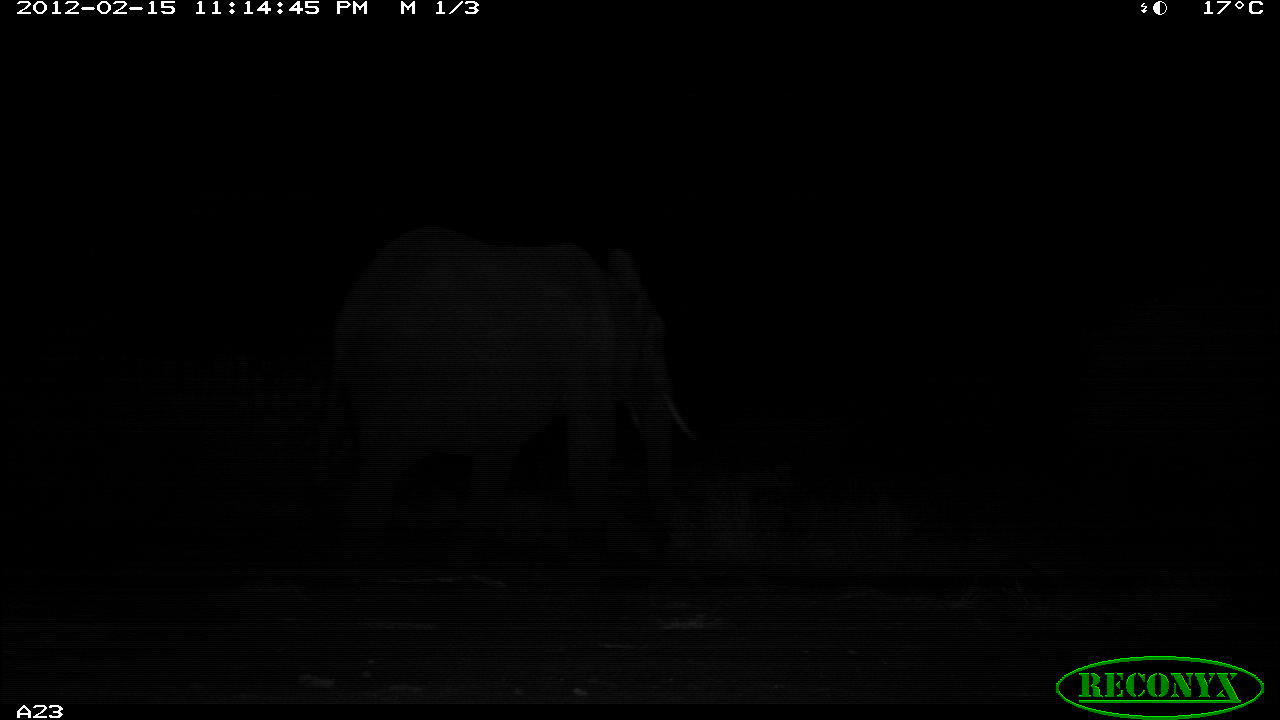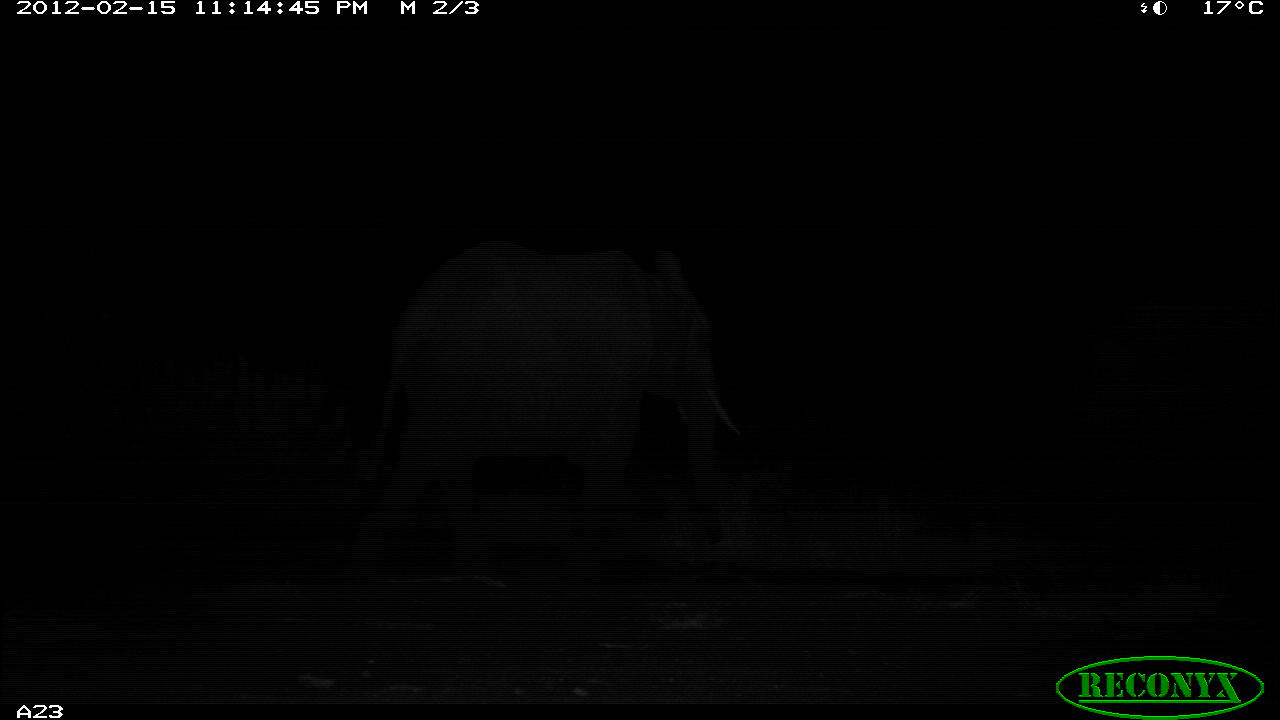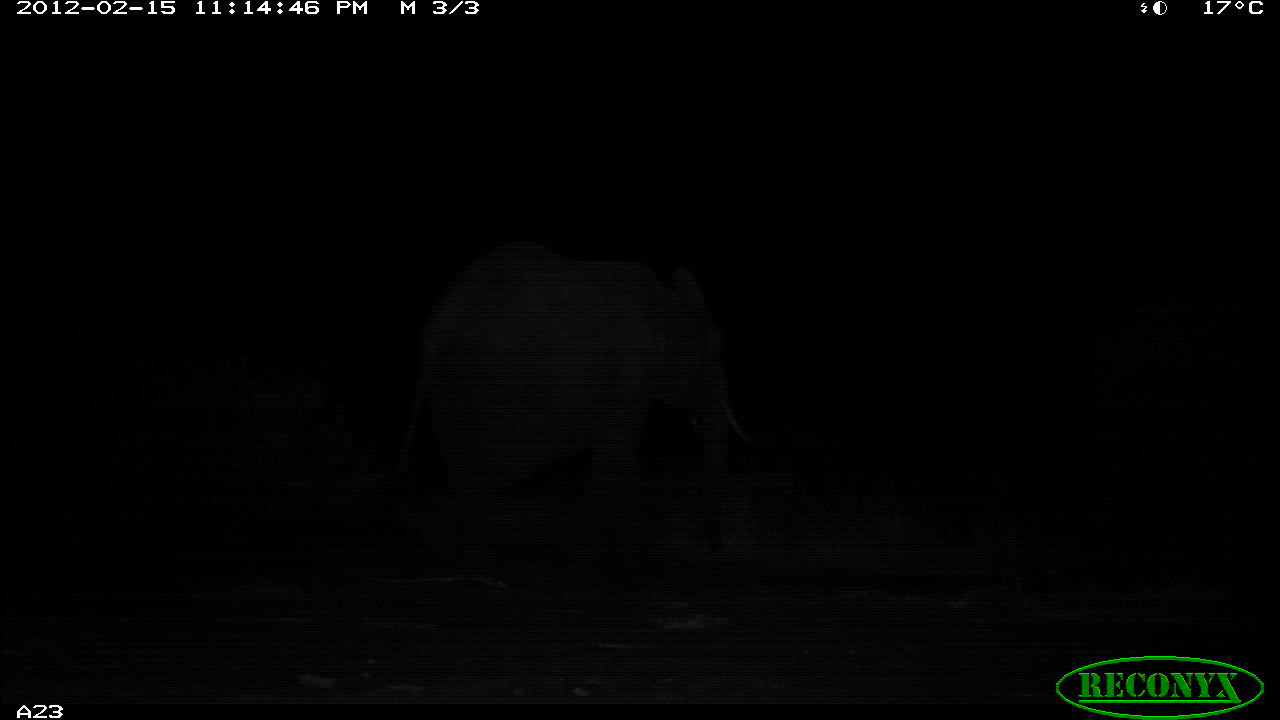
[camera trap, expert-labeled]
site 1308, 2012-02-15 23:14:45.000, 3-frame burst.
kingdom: Animalia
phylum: Chordata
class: Mammalia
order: Proboscidea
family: Elephantidae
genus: Loxodonta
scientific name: Loxodonta africana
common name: african bush elephant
Loxodonta africana (african bush elephant), count 1.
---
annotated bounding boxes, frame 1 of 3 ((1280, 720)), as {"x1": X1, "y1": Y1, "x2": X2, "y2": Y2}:
loxodonta africana: {"x1": 315, "y1": 228, "x2": 700, "y2": 524}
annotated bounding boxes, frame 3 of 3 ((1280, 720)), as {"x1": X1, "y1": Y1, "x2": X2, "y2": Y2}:
loxodonta africana: {"x1": 391, "y1": 241, "x2": 753, "y2": 563}